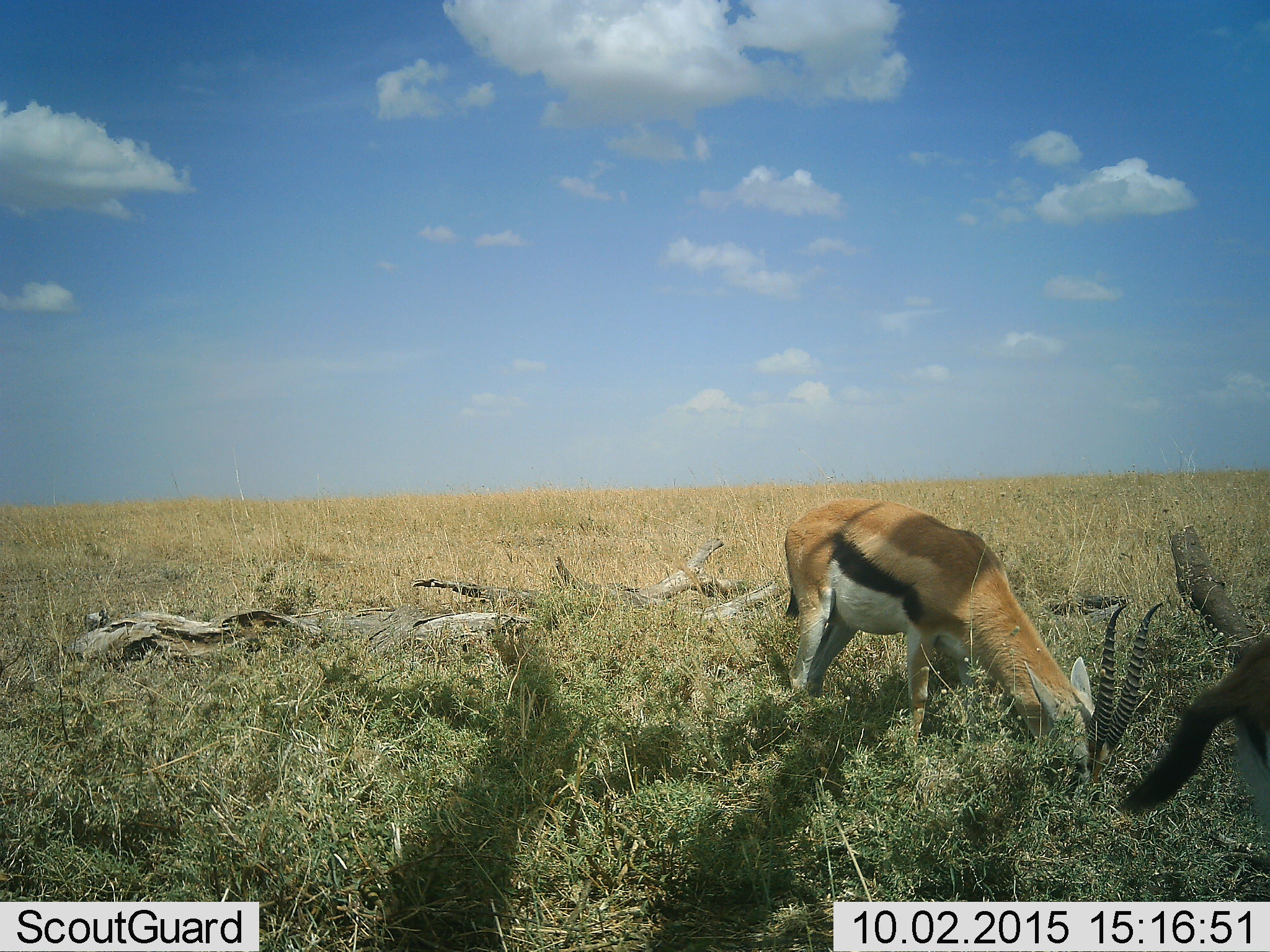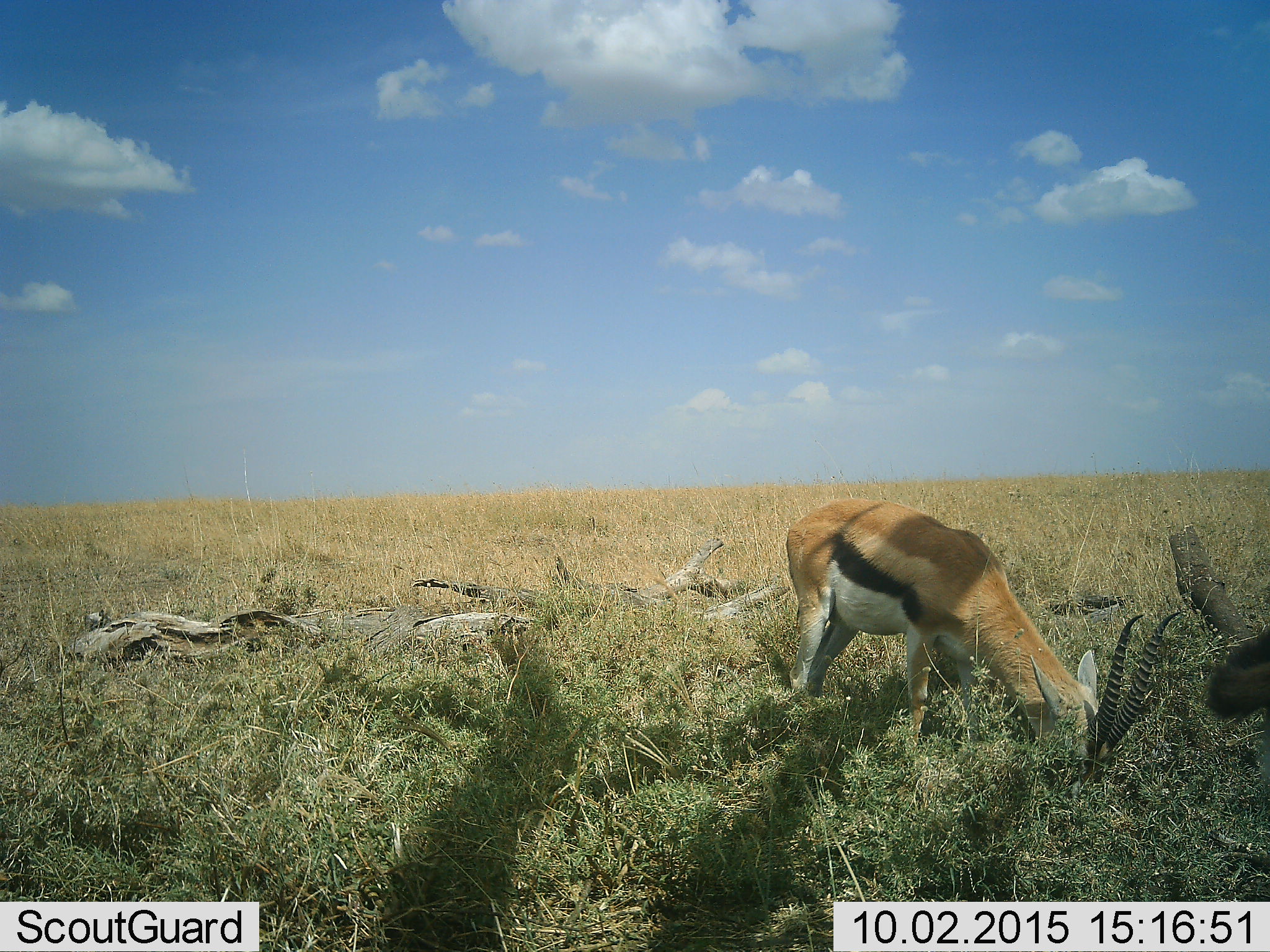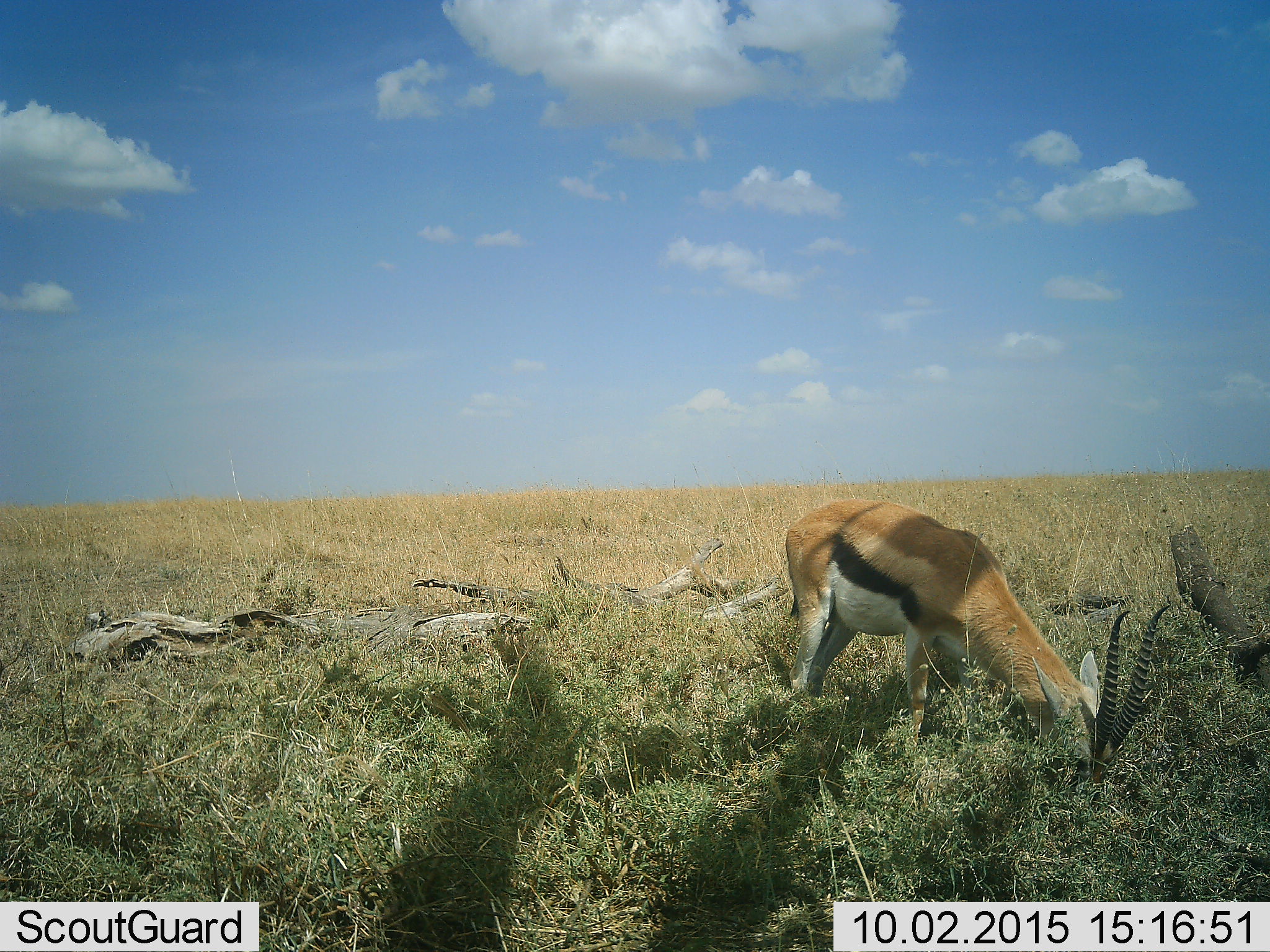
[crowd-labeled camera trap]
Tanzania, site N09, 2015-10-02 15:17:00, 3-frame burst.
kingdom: Animalia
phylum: Chordata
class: Mammalia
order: Artiodactyla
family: Bovidae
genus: Eudorcas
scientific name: Eudorcas thomsonii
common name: thomson's gazelle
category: gazellethomsons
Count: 2.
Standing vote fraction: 33%.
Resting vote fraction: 0%.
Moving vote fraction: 33%.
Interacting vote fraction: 0%.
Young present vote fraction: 0%.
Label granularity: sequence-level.